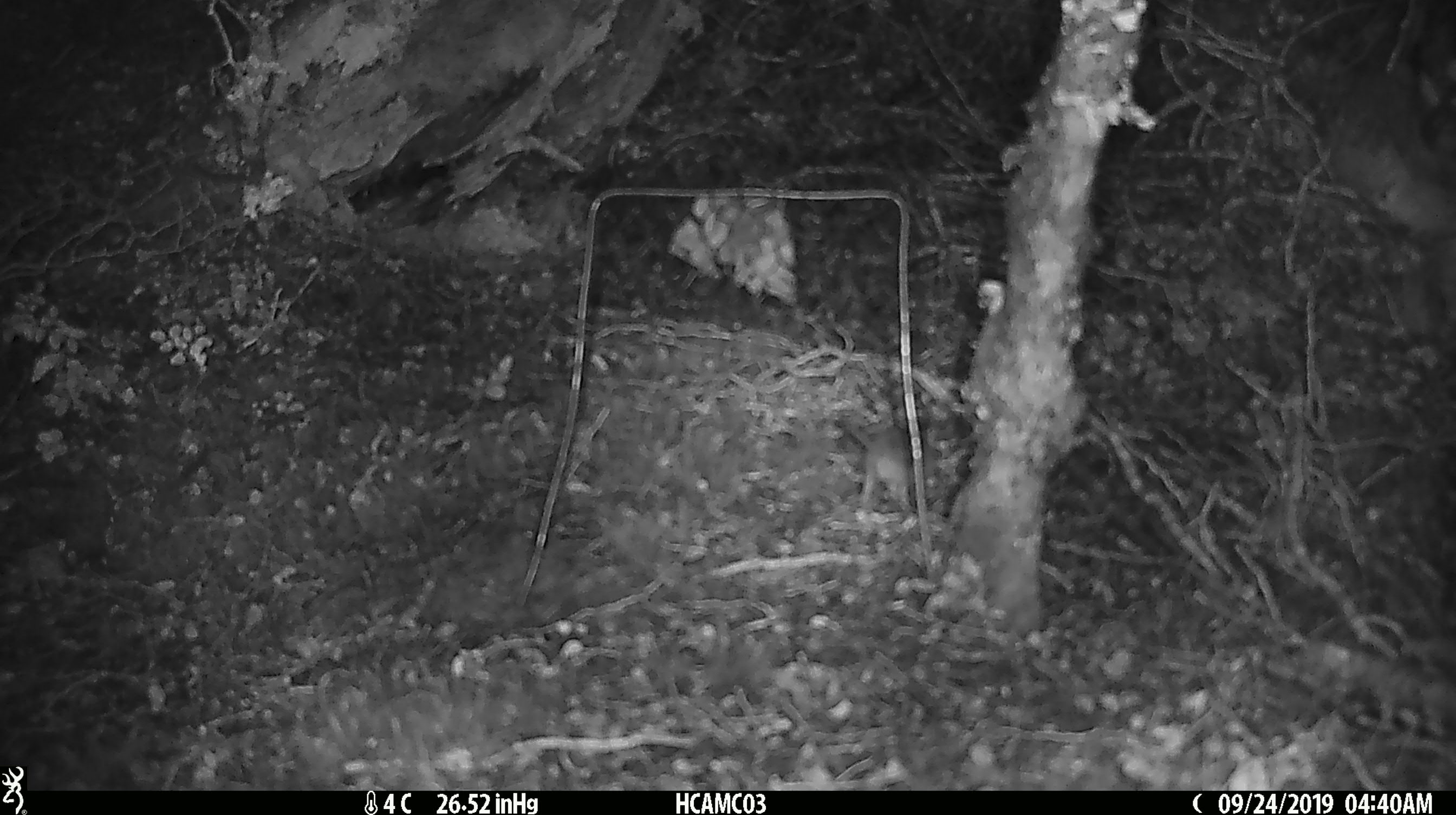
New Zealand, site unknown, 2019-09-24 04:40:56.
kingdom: Animalia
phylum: Chordata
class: Mammalia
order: Rodentia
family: Muridae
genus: Mus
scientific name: Mus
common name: mouse